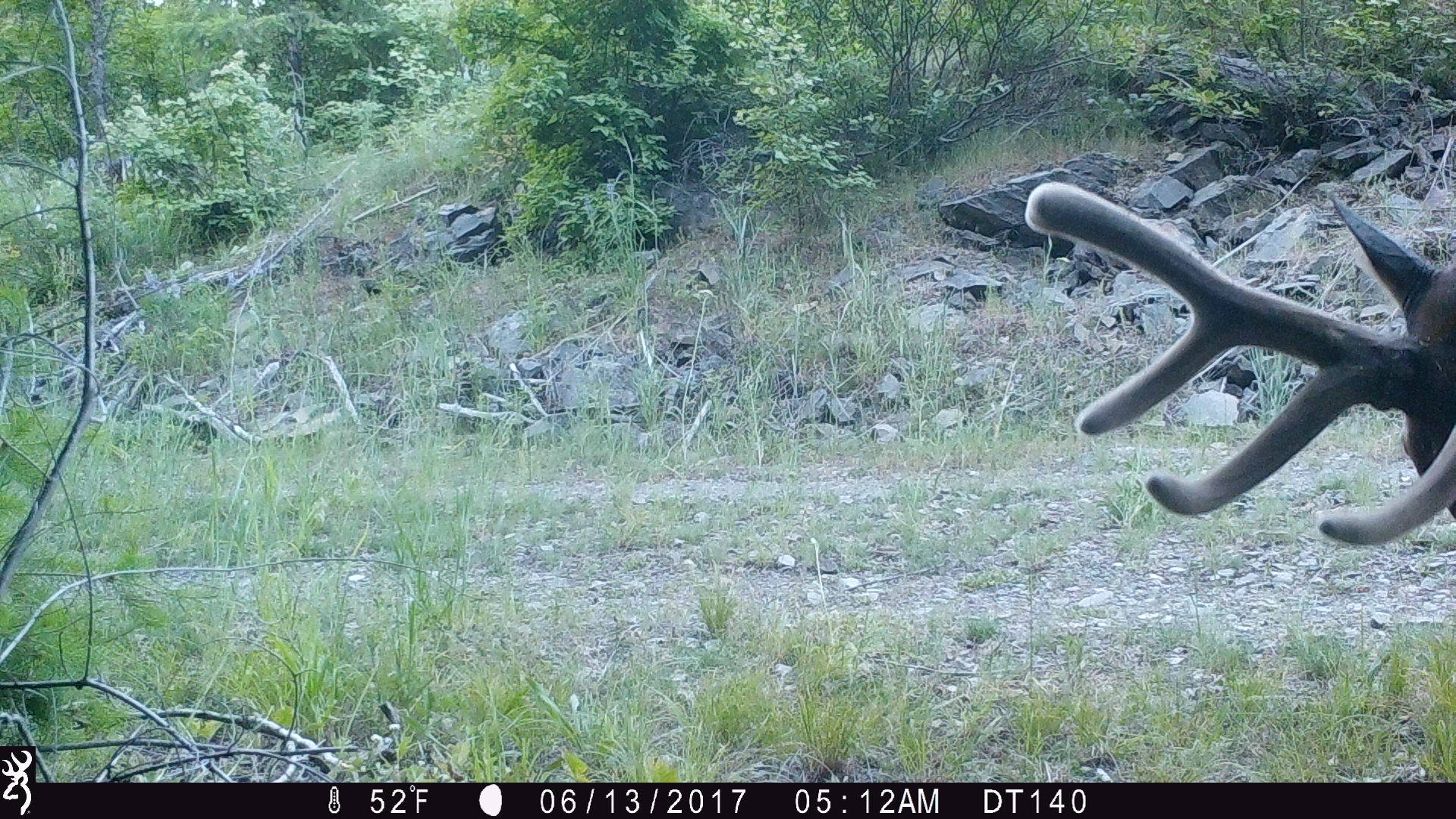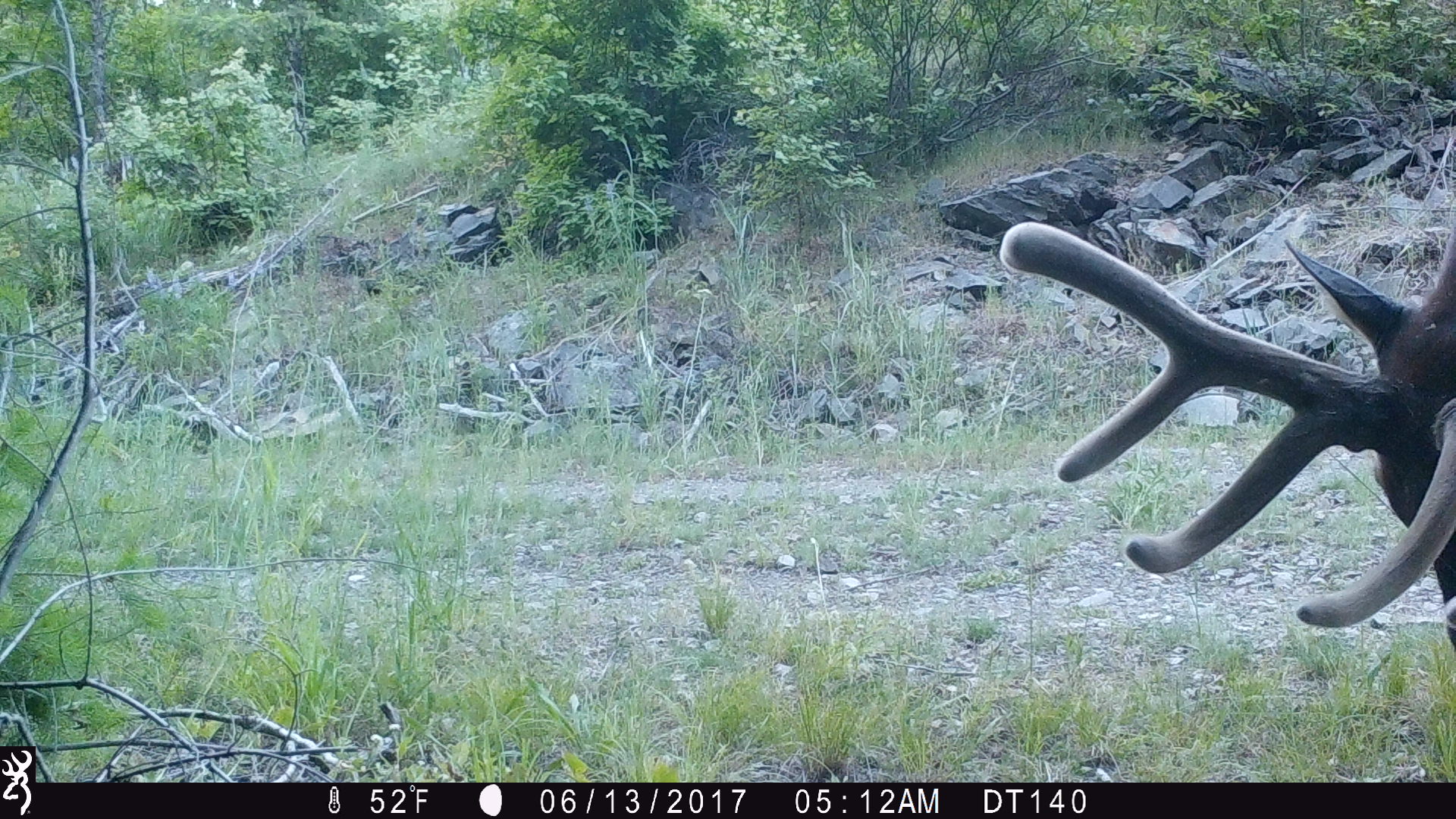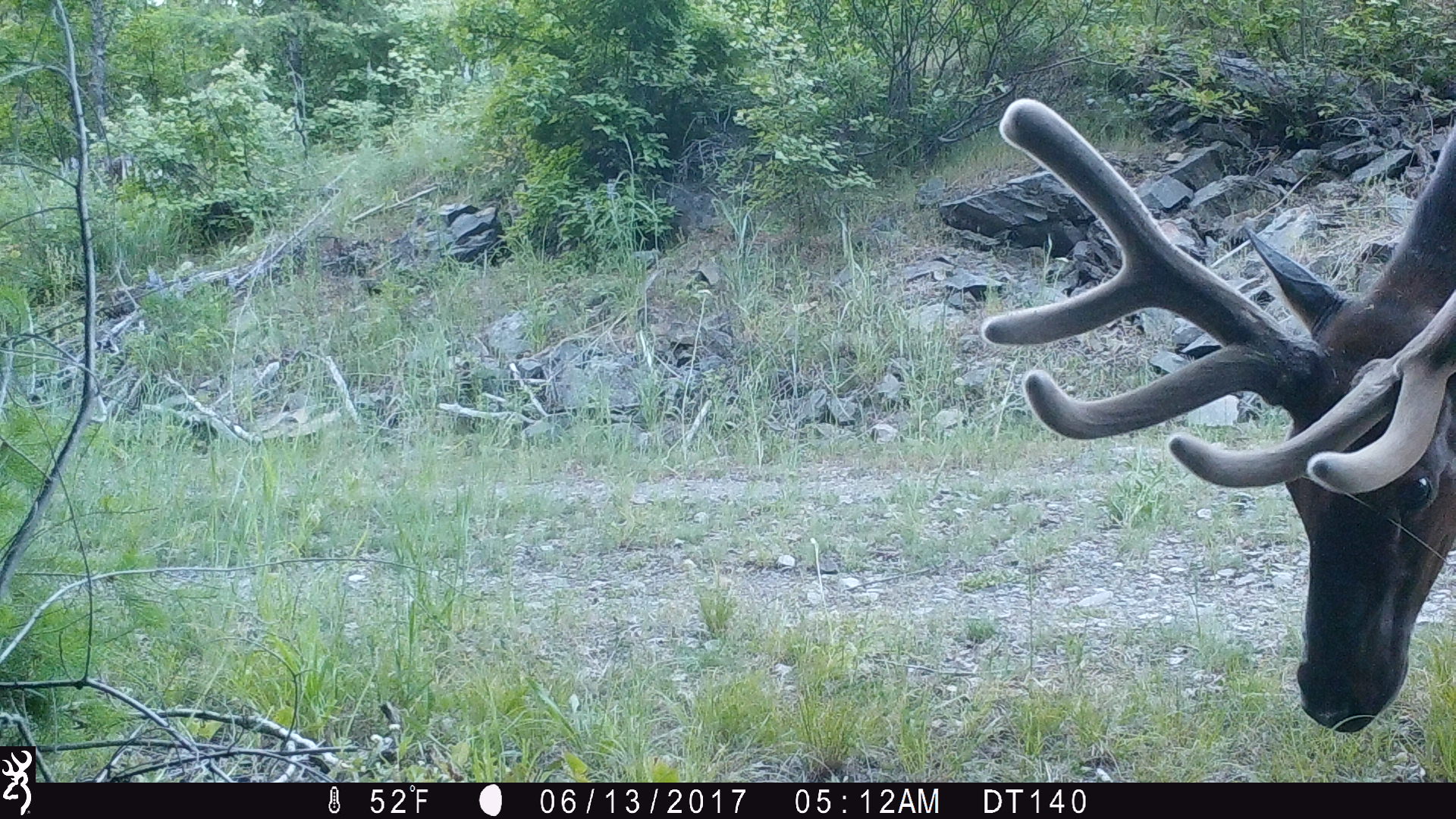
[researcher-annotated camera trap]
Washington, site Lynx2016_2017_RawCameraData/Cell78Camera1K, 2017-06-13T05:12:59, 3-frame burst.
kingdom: Animalia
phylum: Chordata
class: Mammalia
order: Artiodactyla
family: Cervidae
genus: Cervus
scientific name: Cervus canadensis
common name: elk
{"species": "Cervus canadensis (elk)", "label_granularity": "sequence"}